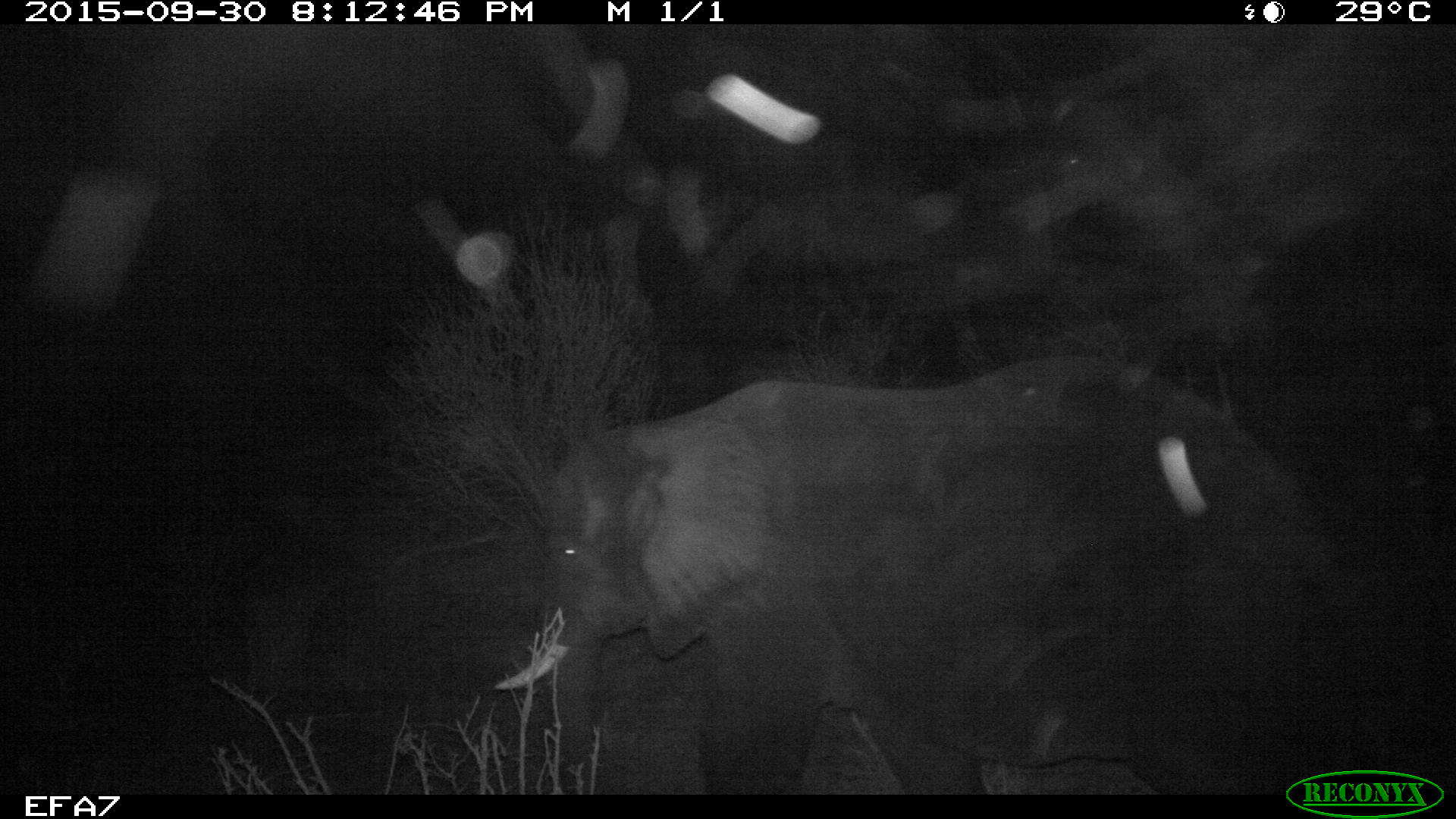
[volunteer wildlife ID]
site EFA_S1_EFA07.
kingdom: Animalia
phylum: Chordata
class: Mammalia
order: Proboscidea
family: Elephantidae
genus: Loxodonta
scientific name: Loxodonta africana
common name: african bush elephant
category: elephant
Elephant (african bush elephant) (Loxodonta africana), count 1. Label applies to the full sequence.